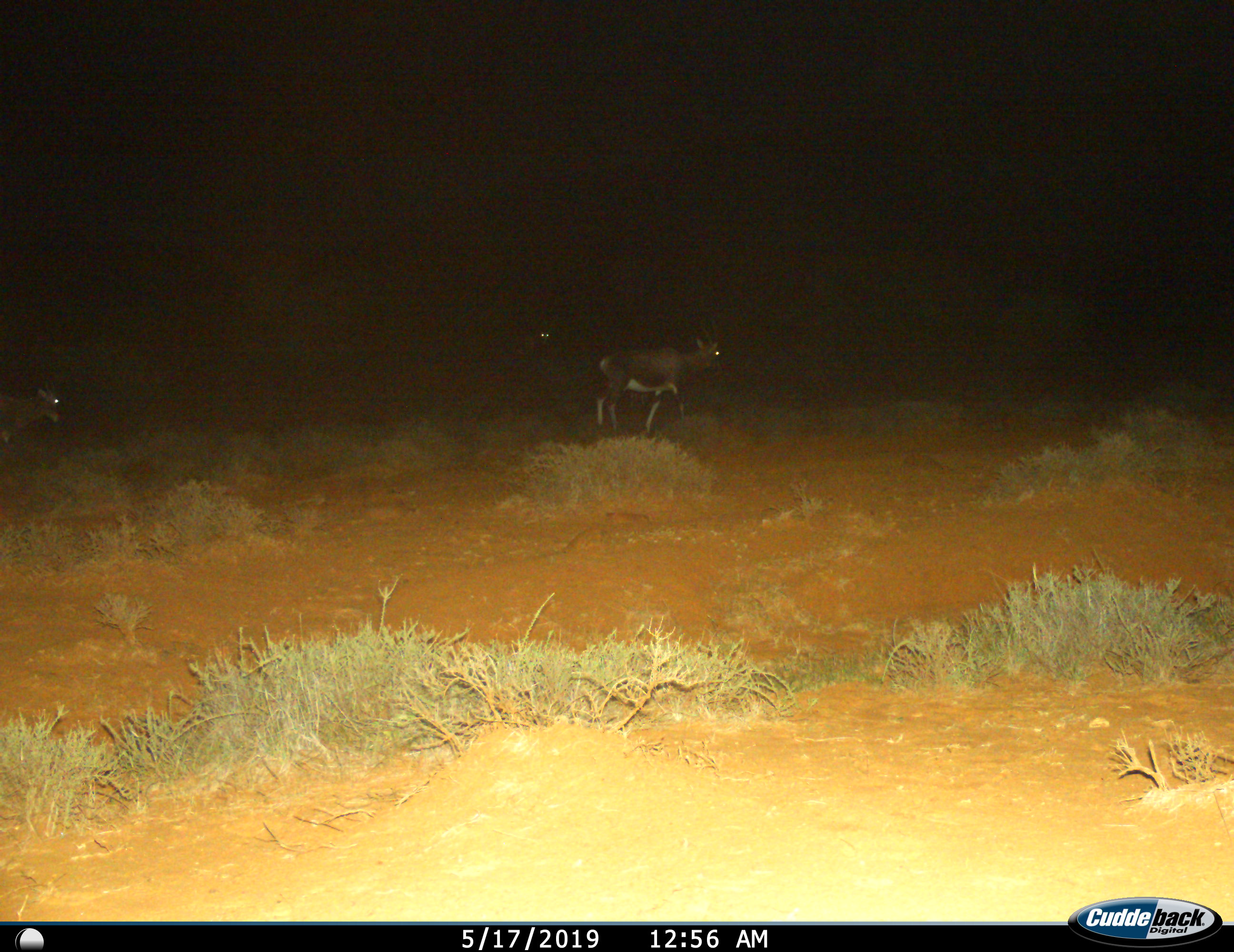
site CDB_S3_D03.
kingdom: Animalia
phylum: Chordata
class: Mammalia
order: Artiodactyla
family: Bovidae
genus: Damaliscus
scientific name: Damaliscus pygargus phillipsi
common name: blesbok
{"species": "blesbok (Damaliscus pygargus phillipsi)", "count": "3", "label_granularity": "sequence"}